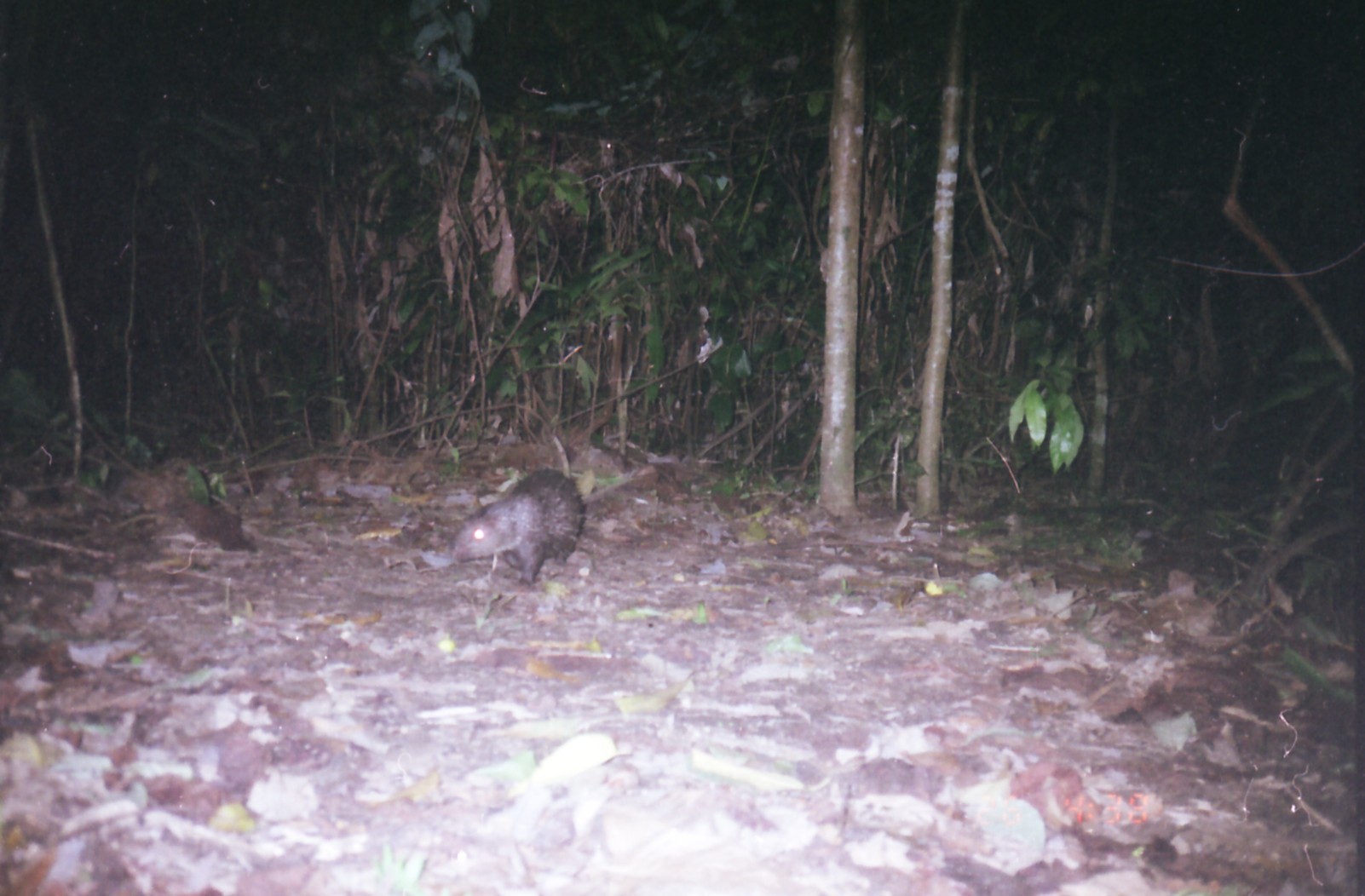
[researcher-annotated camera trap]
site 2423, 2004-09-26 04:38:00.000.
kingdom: Animalia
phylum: Chordata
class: Mammalia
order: Rodentia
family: Hystricidae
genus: Hystrix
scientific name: Hystrix brachyura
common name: east asian porcupine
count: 1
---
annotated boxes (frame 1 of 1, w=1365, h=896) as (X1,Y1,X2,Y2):
hystrix brachyura: (450,469,585,586)